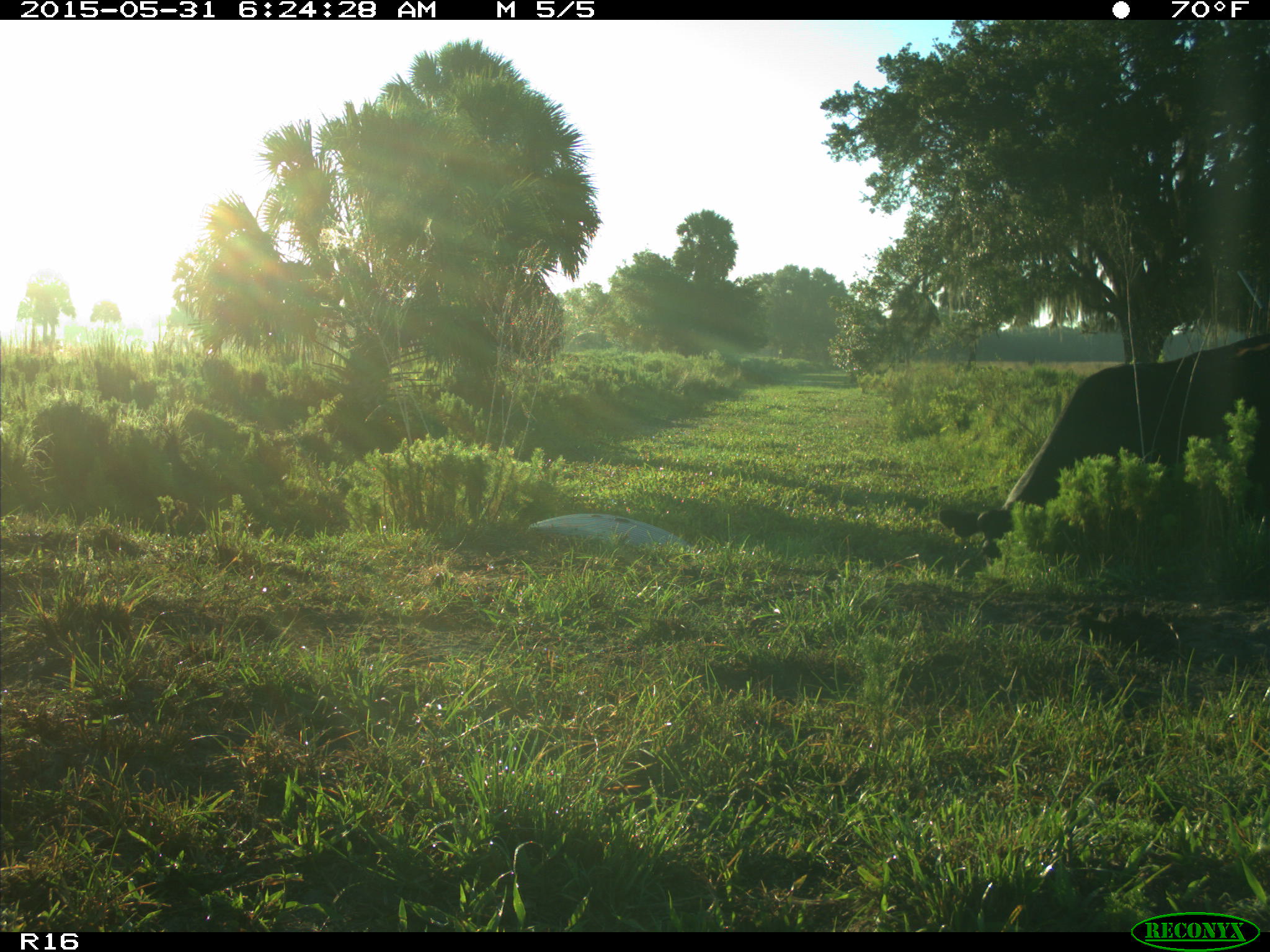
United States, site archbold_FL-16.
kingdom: Animalia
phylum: Chordata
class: Mammalia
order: Artiodactyla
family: Bovidae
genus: Bos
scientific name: Bos taurus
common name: domestic cow